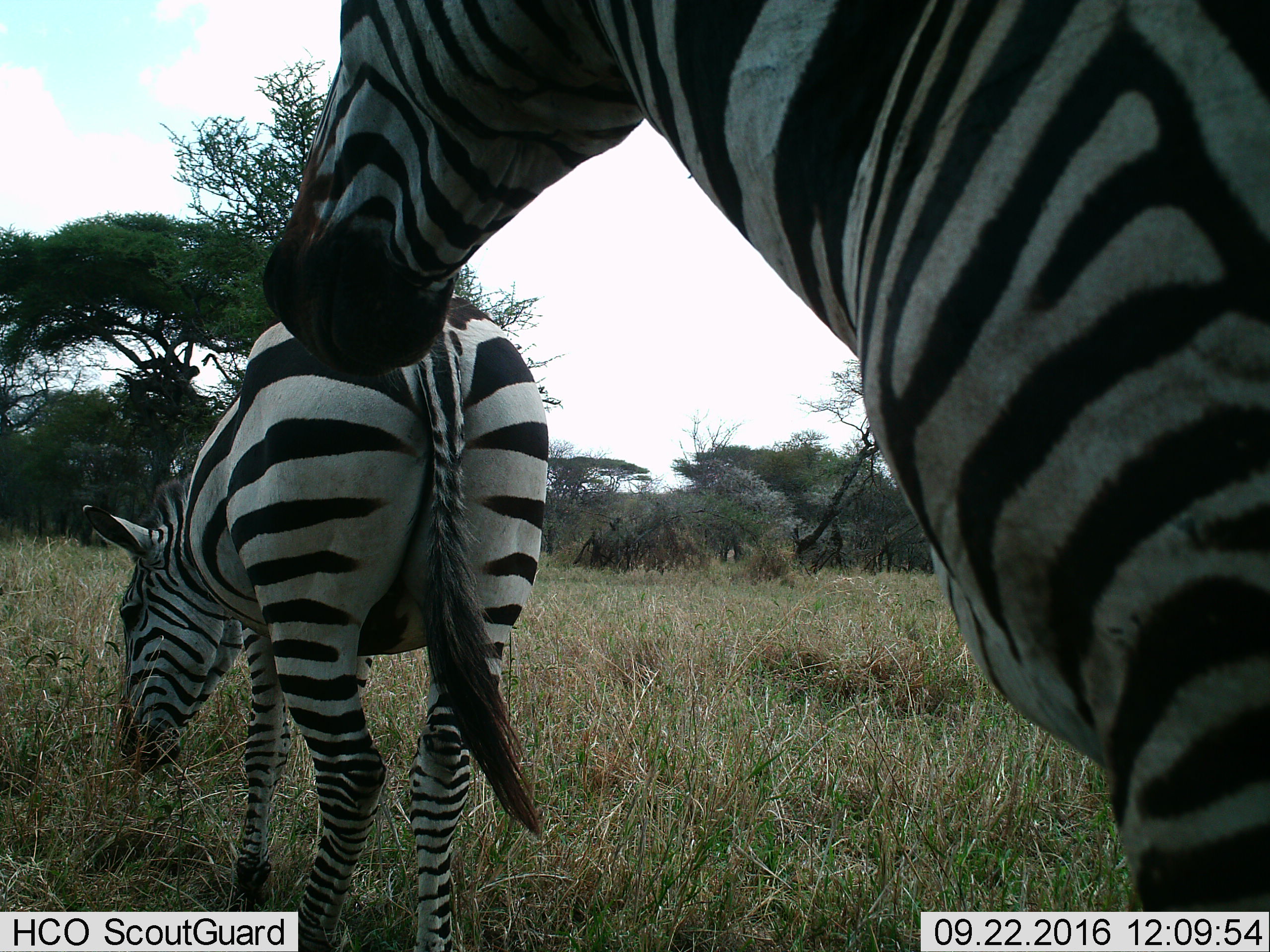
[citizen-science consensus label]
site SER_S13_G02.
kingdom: Animalia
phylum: Chordata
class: Mammalia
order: Perissodactyla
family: Equidae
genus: Equus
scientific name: Equus quagga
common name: plains zebra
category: zebraplains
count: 2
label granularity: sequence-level